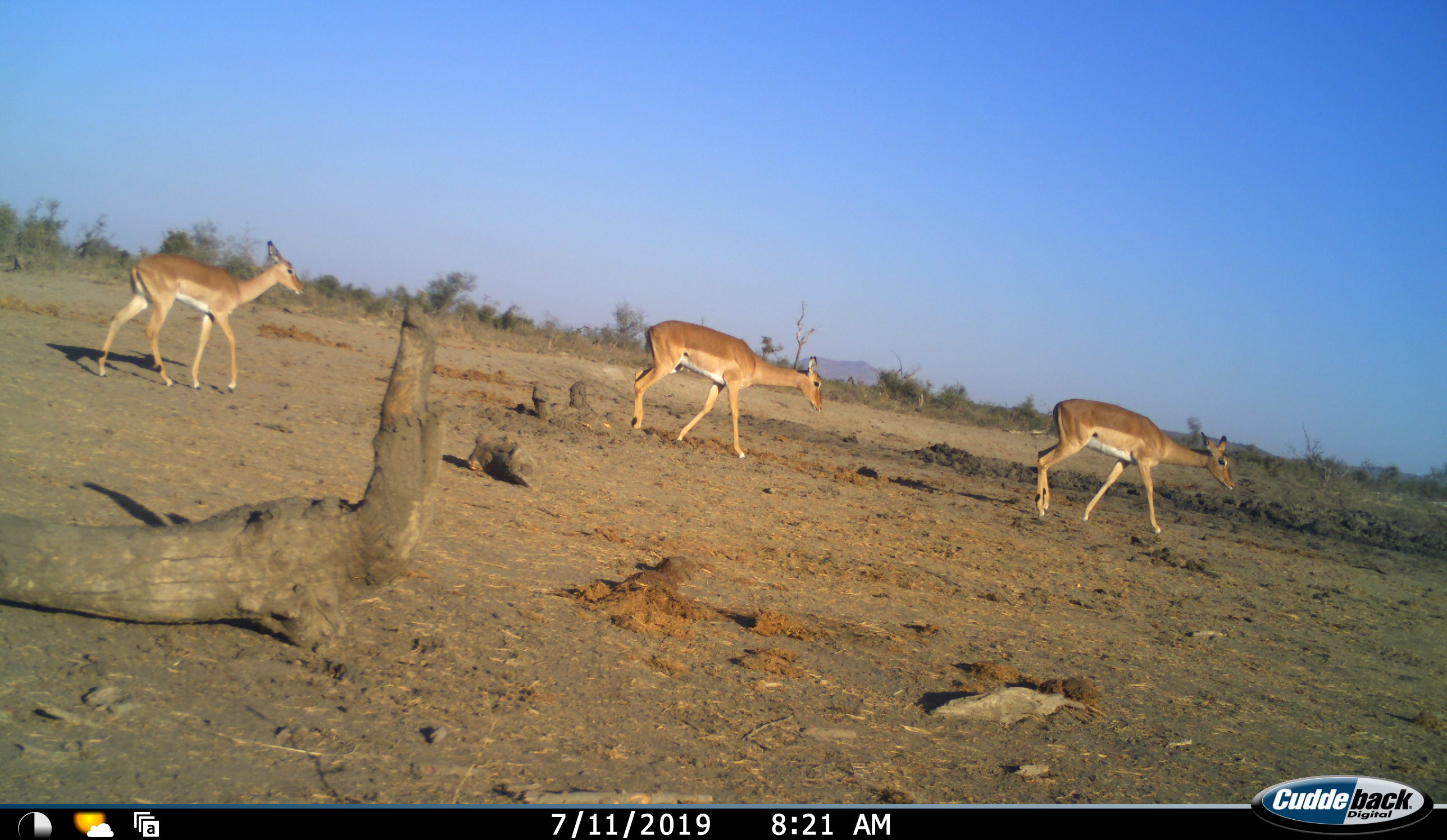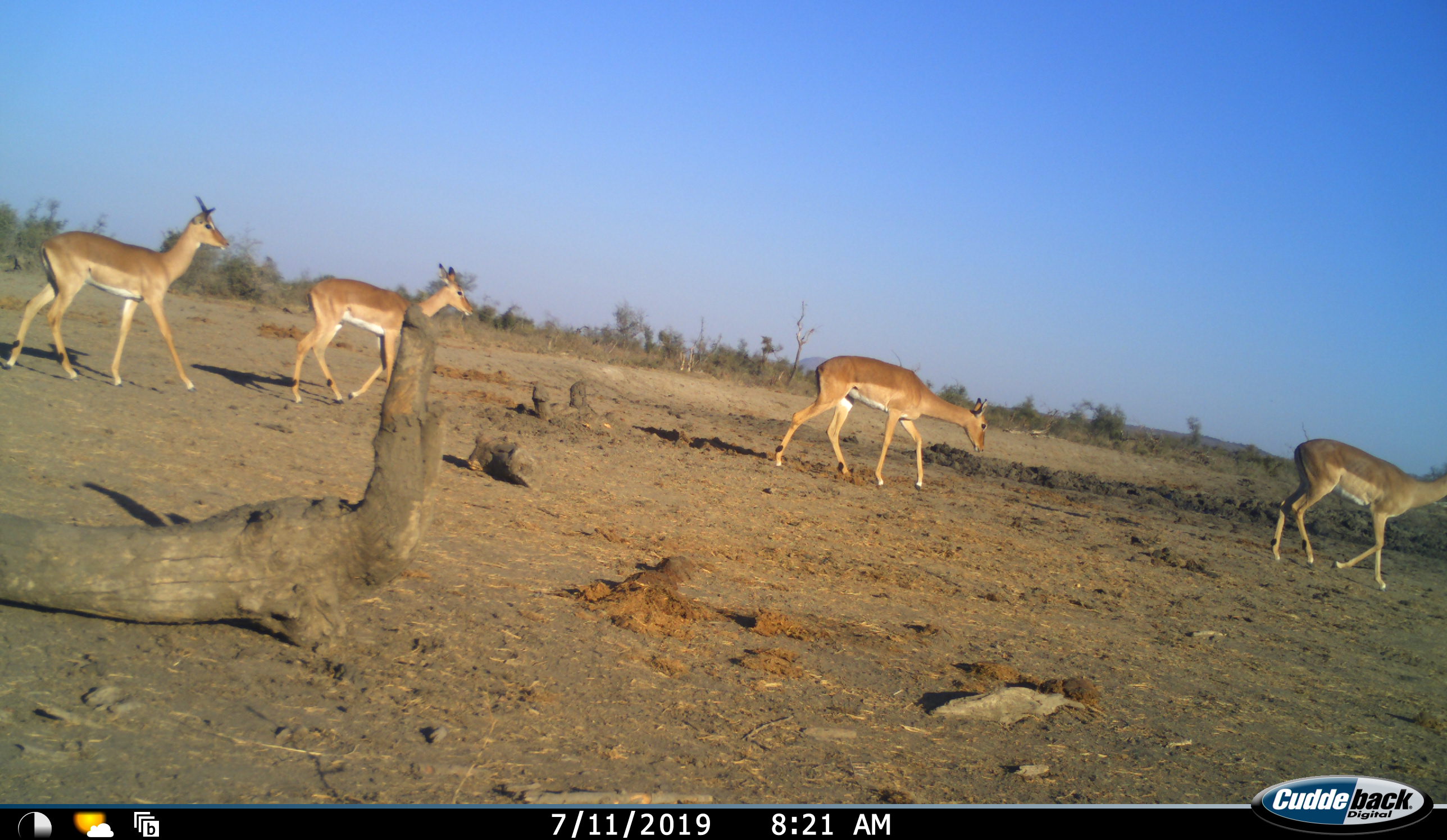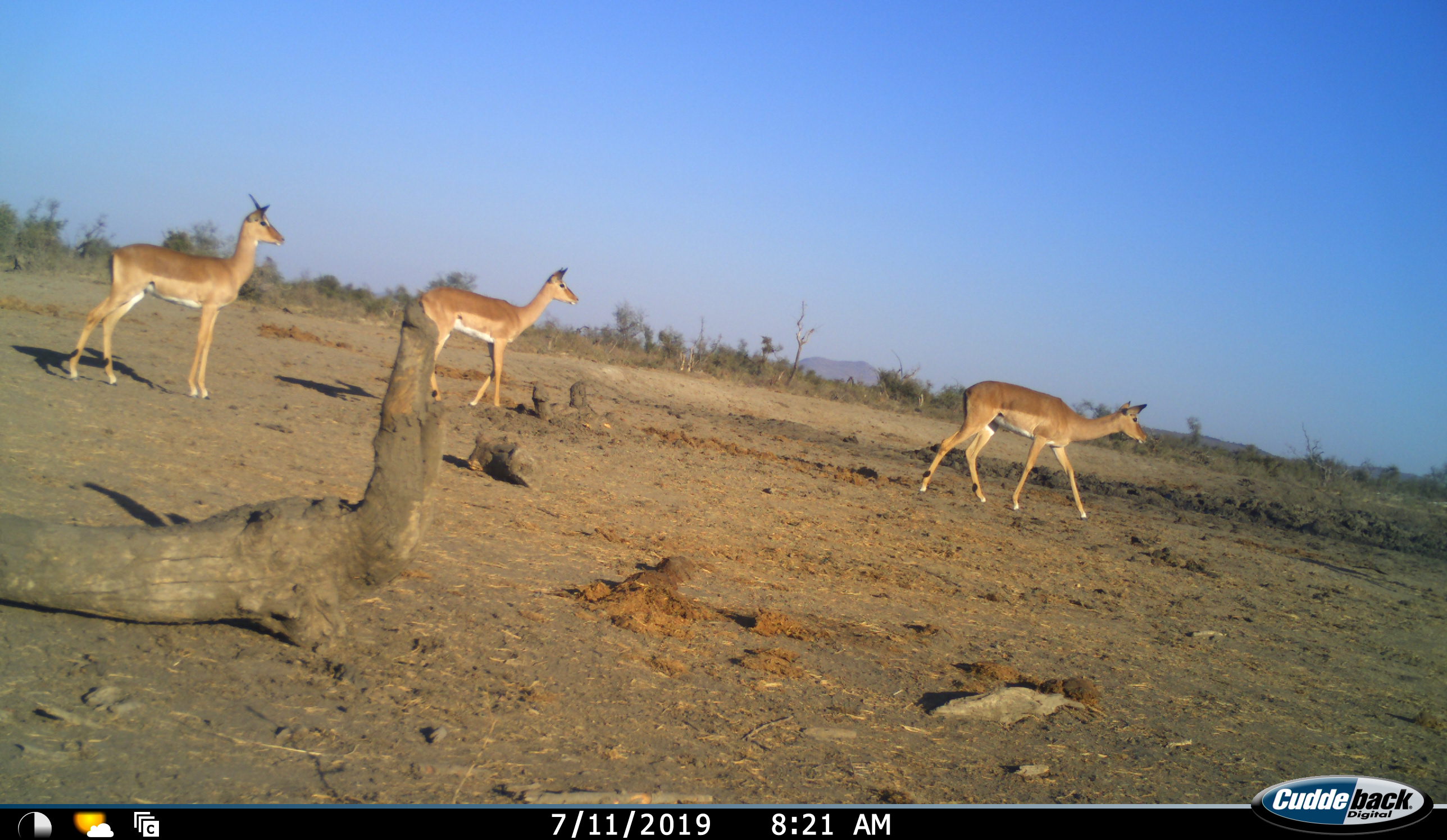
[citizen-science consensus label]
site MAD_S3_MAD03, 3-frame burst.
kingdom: Animalia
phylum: Chordata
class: Mammalia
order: Artiodactyla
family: Bovidae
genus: Aepyceros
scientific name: Aepyceros melampus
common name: impala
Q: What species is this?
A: Impala (Aepyceros melampus).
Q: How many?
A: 4.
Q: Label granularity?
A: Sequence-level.